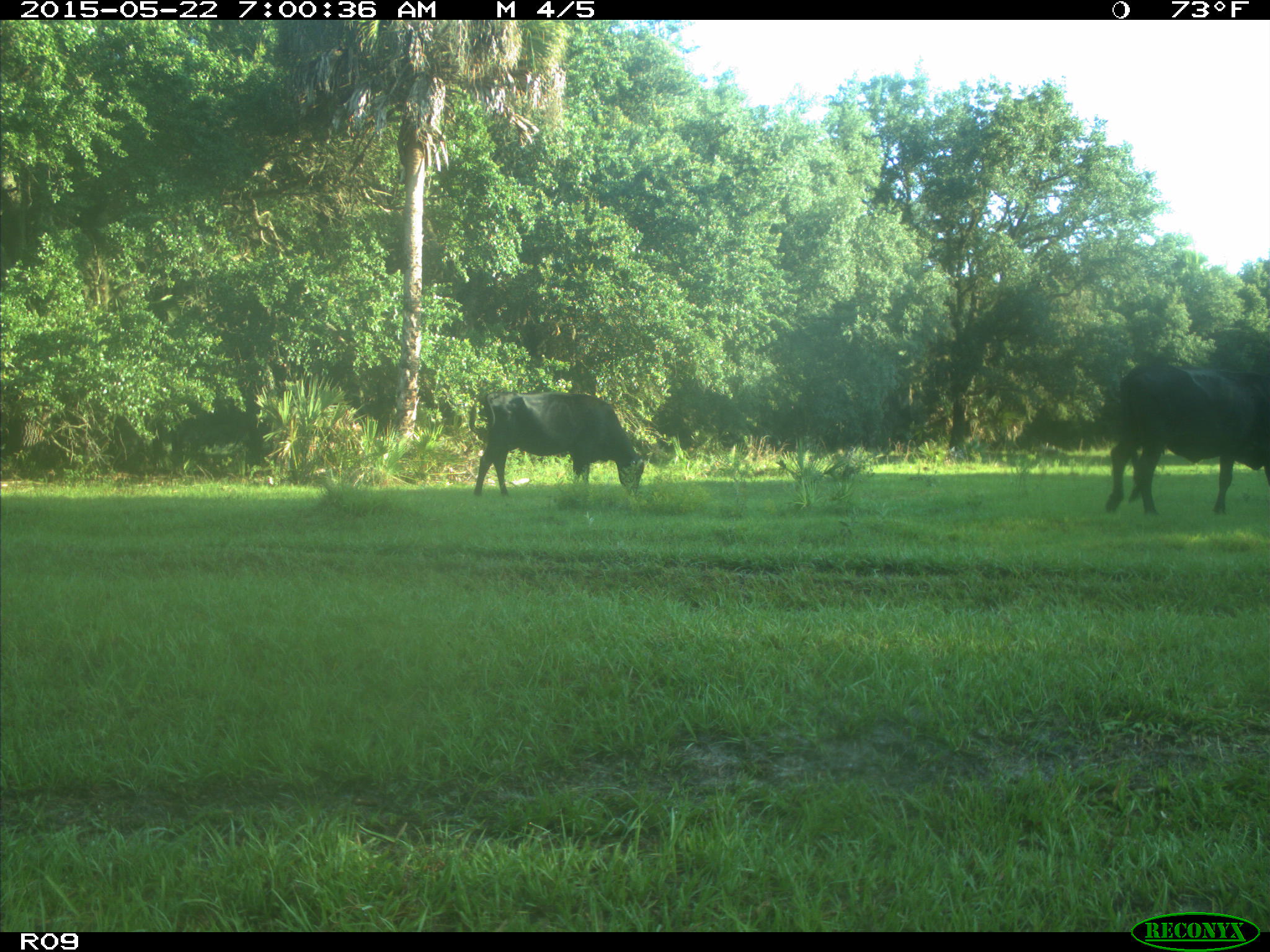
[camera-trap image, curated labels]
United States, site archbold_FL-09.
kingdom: Animalia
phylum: Chordata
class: Mammalia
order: Artiodactyla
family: Bovidae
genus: Bos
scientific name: Bos taurus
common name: domestic cow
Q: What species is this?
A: Bos taurus (domestic cow).